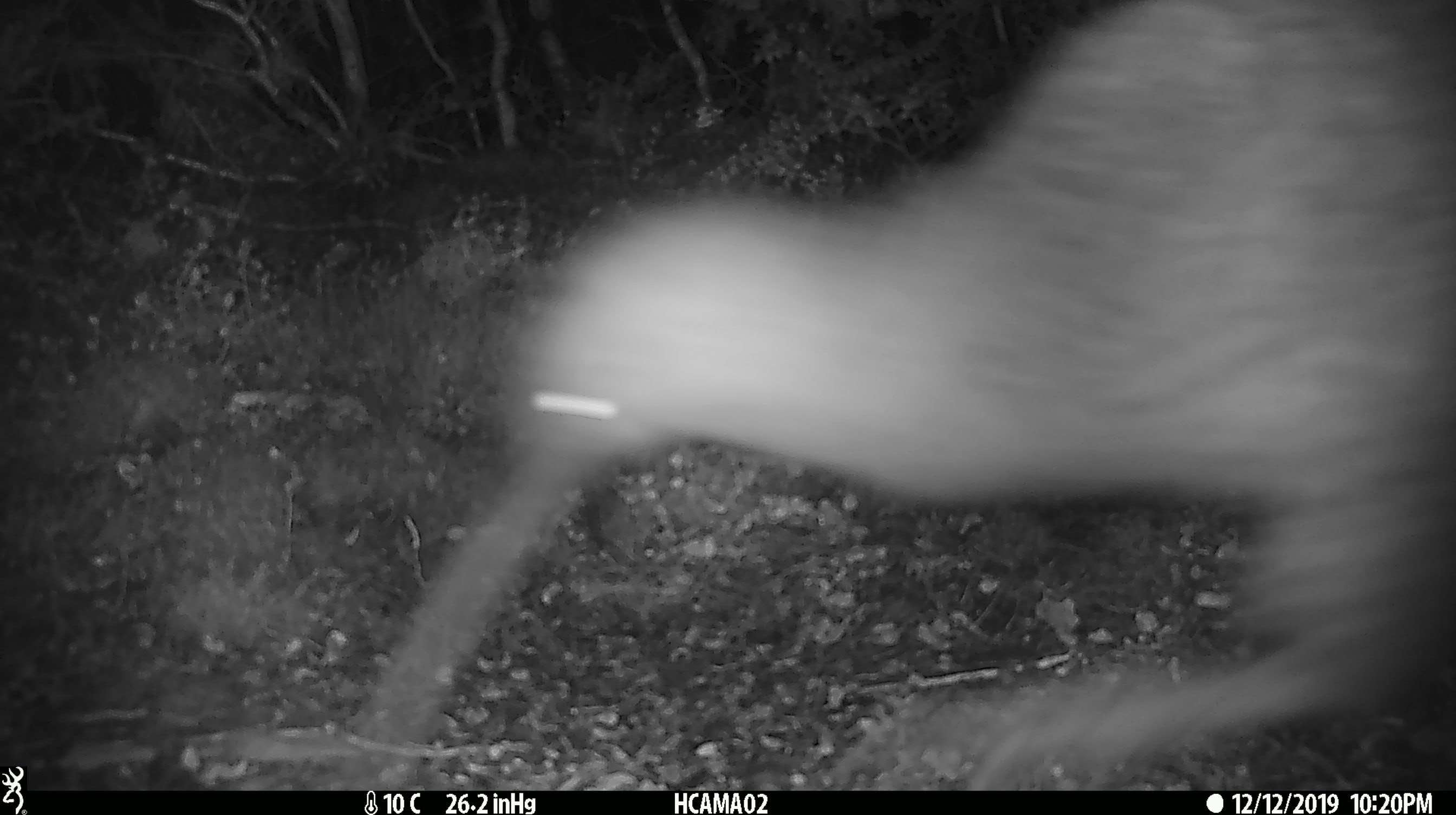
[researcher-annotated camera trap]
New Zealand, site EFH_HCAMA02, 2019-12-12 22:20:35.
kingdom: Animalia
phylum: Chordata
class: Aves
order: Apterygiformes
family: Apterygidae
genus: Apteryx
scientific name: Apteryx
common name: kiwi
Kiwi (Apteryx).